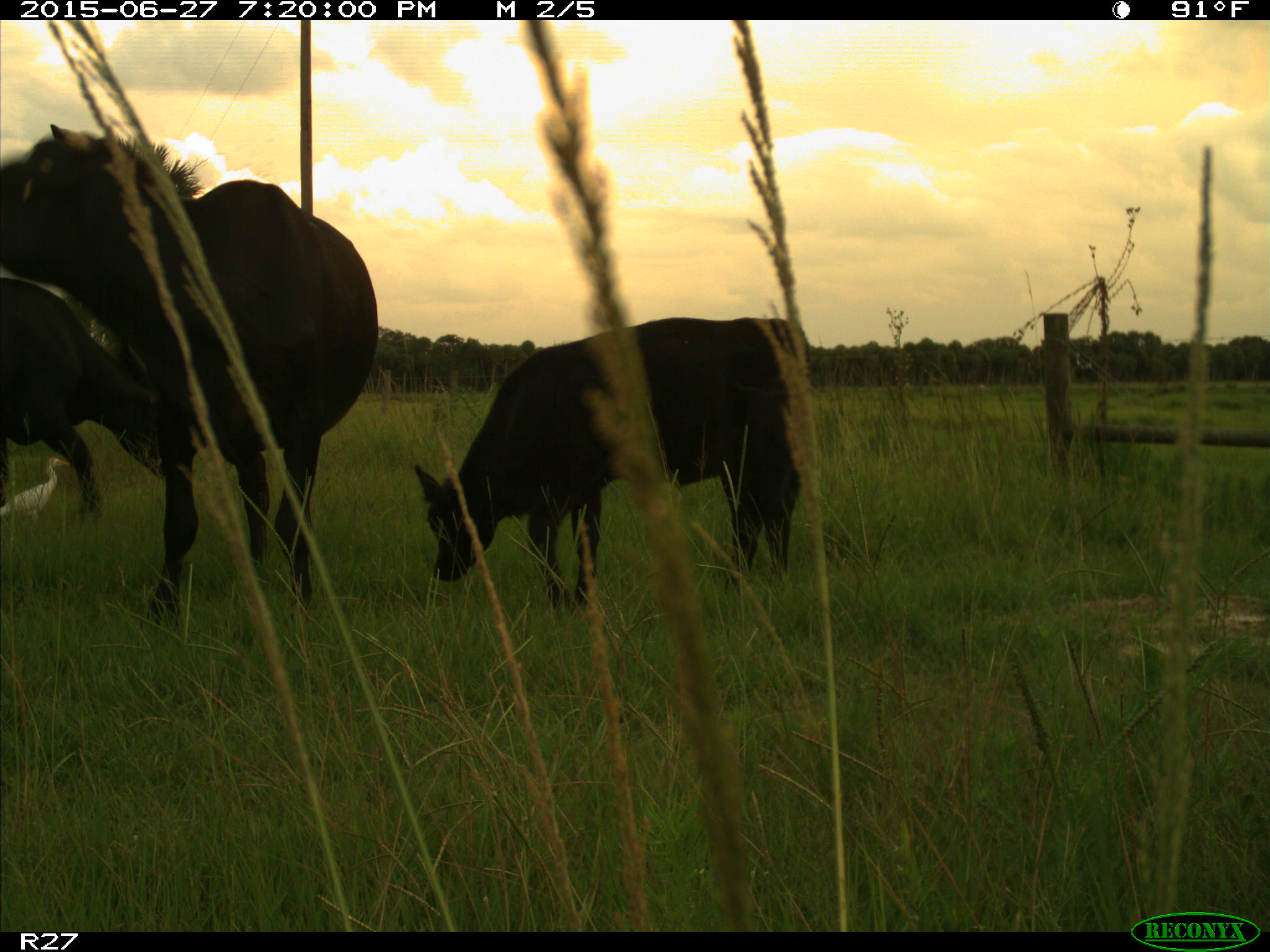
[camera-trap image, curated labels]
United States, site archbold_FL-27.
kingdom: Animalia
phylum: Chordata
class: Mammalia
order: Artiodactyla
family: Bovidae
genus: Bos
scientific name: Bos taurus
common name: domestic cow